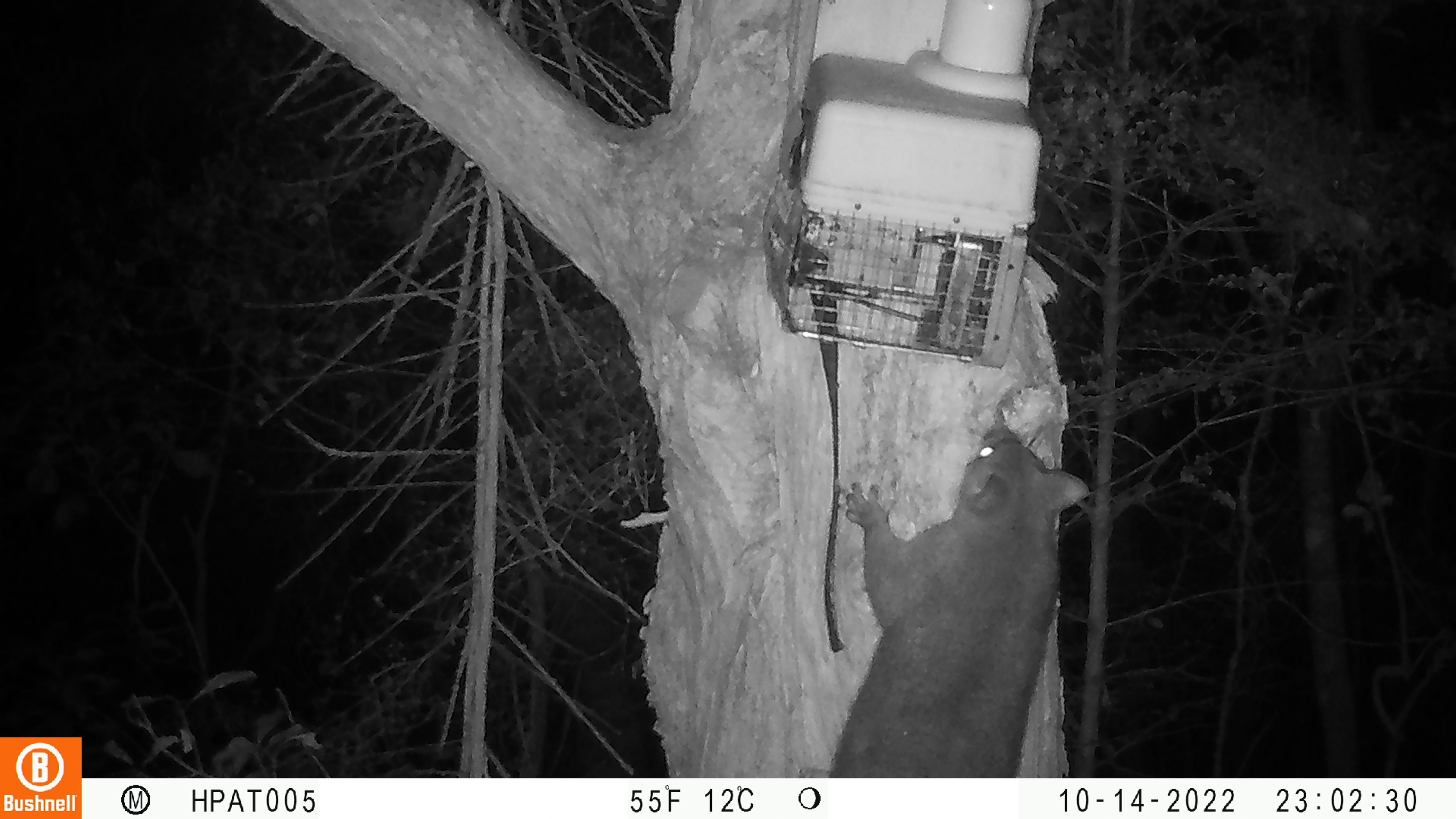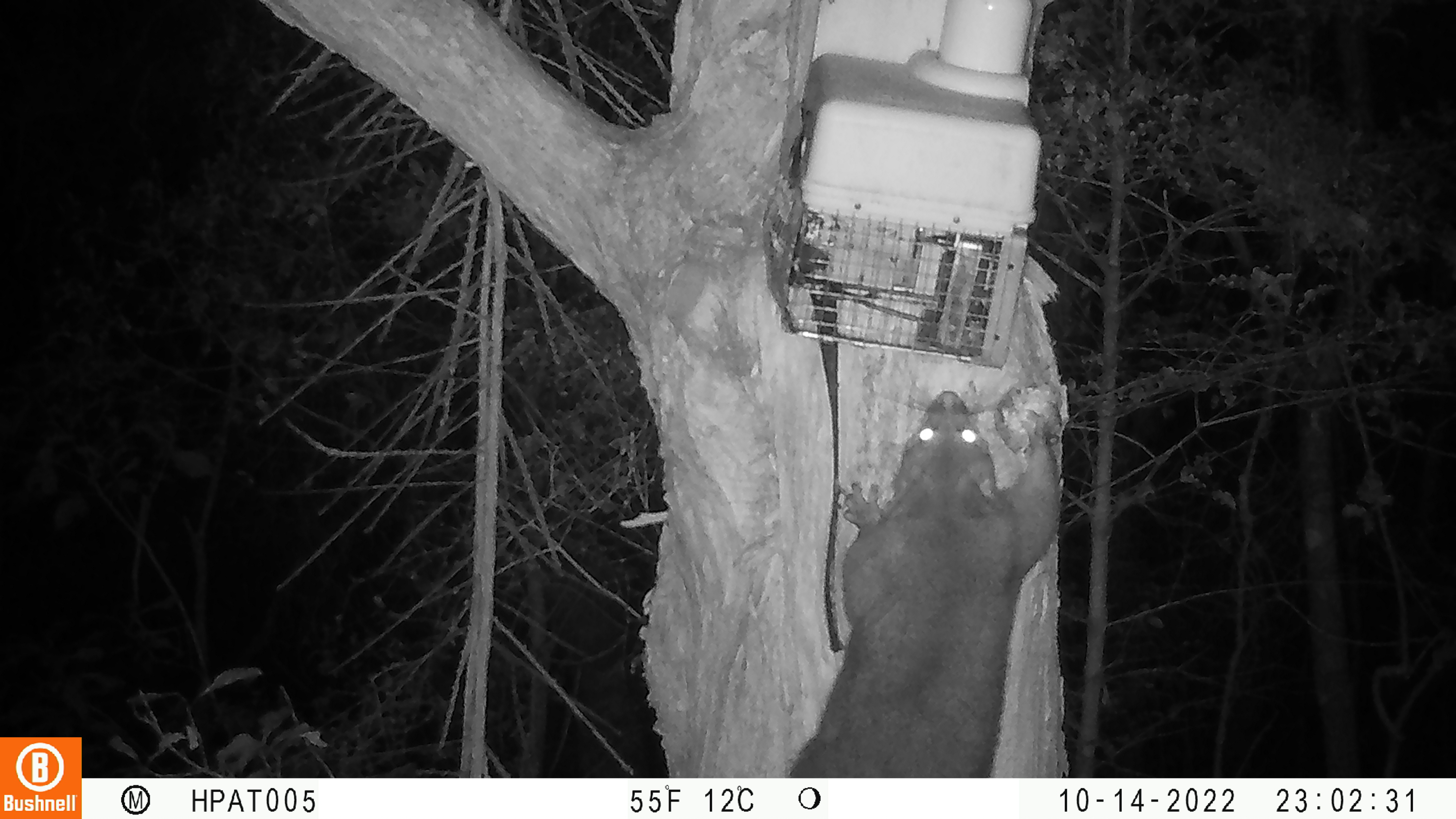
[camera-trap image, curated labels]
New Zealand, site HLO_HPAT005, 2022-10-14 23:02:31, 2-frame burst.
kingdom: Animalia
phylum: Chordata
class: Mammalia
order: Diprotodontia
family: Phalangeridae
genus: Trichosurus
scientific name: Trichosurus vulpecula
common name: common brushtail possum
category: possum